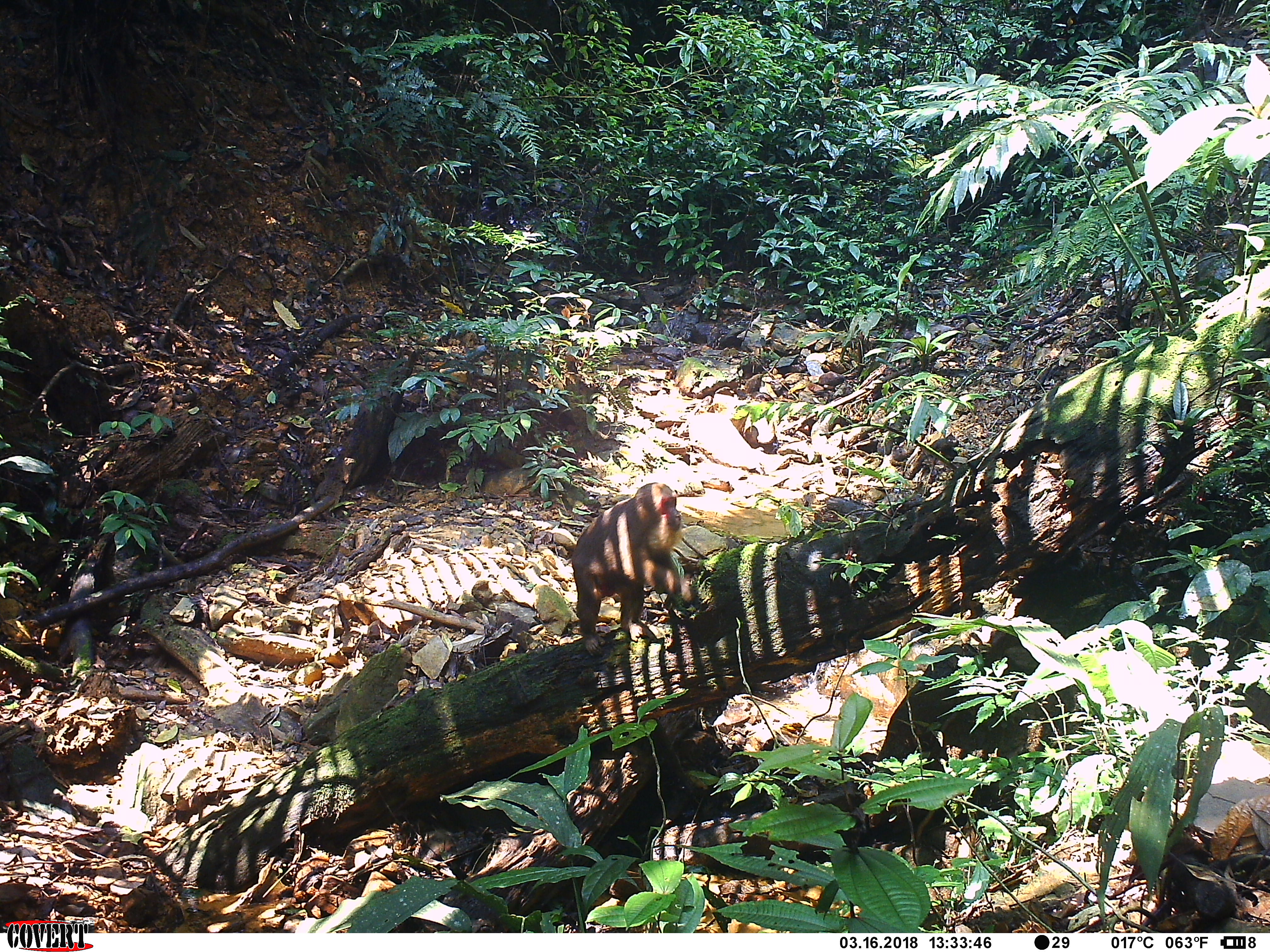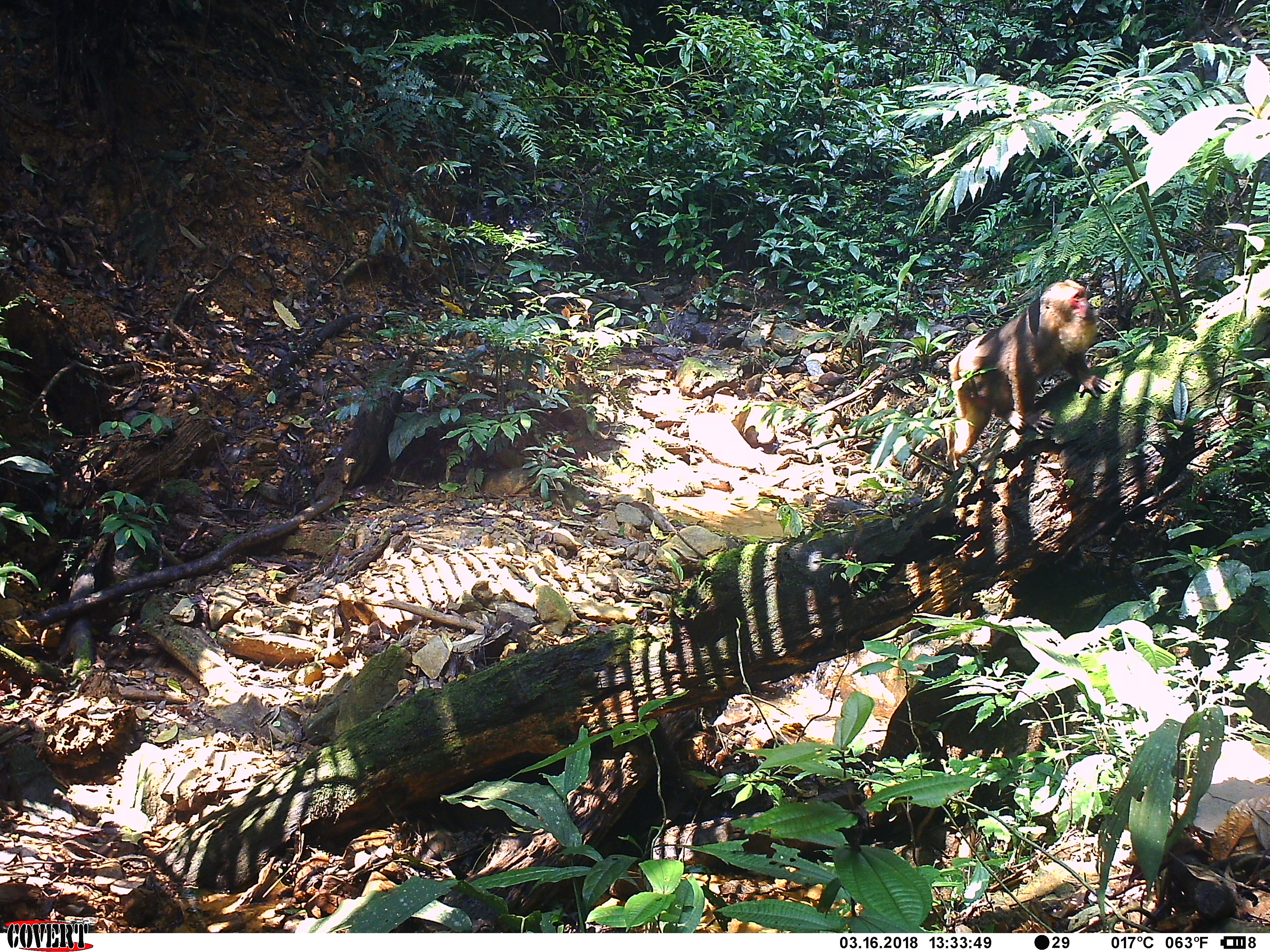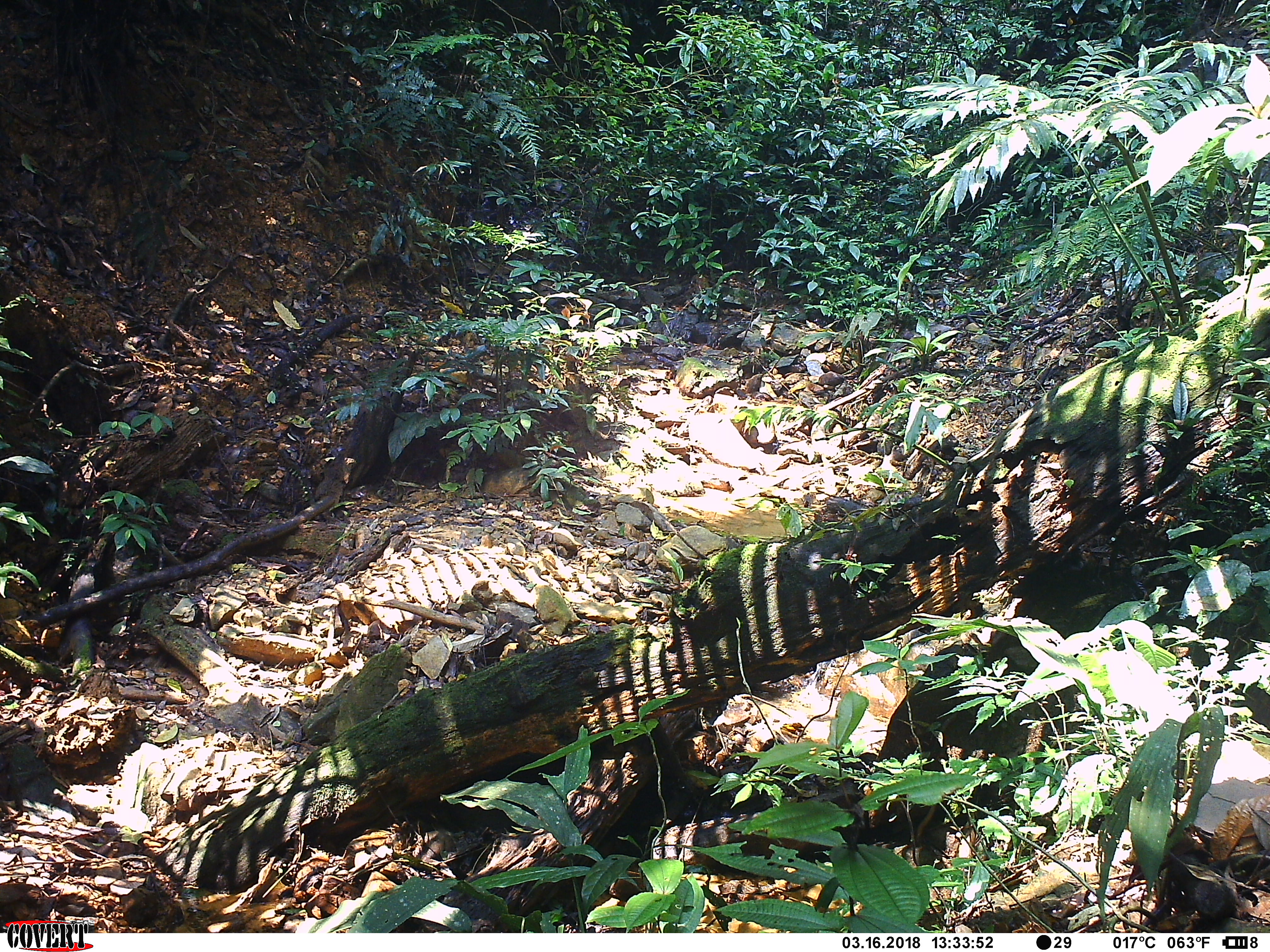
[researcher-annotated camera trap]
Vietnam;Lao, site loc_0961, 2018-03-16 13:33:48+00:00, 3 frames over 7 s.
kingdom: Animalia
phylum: Chordata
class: Mammalia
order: Primates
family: Cercopithecidae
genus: Macaca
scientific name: Macaca arctoides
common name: stump-tailed macaque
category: stump tailed macaque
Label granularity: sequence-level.